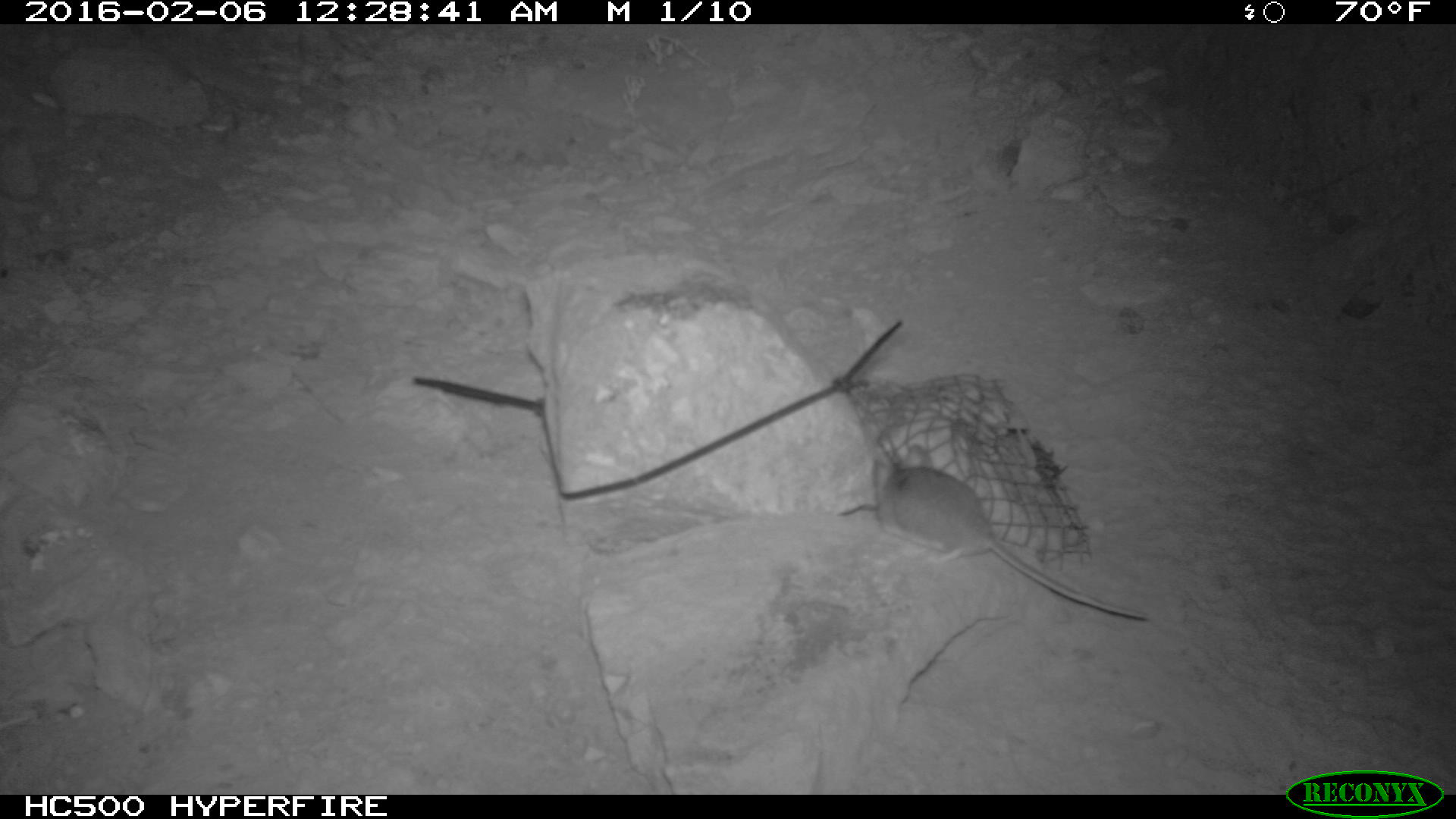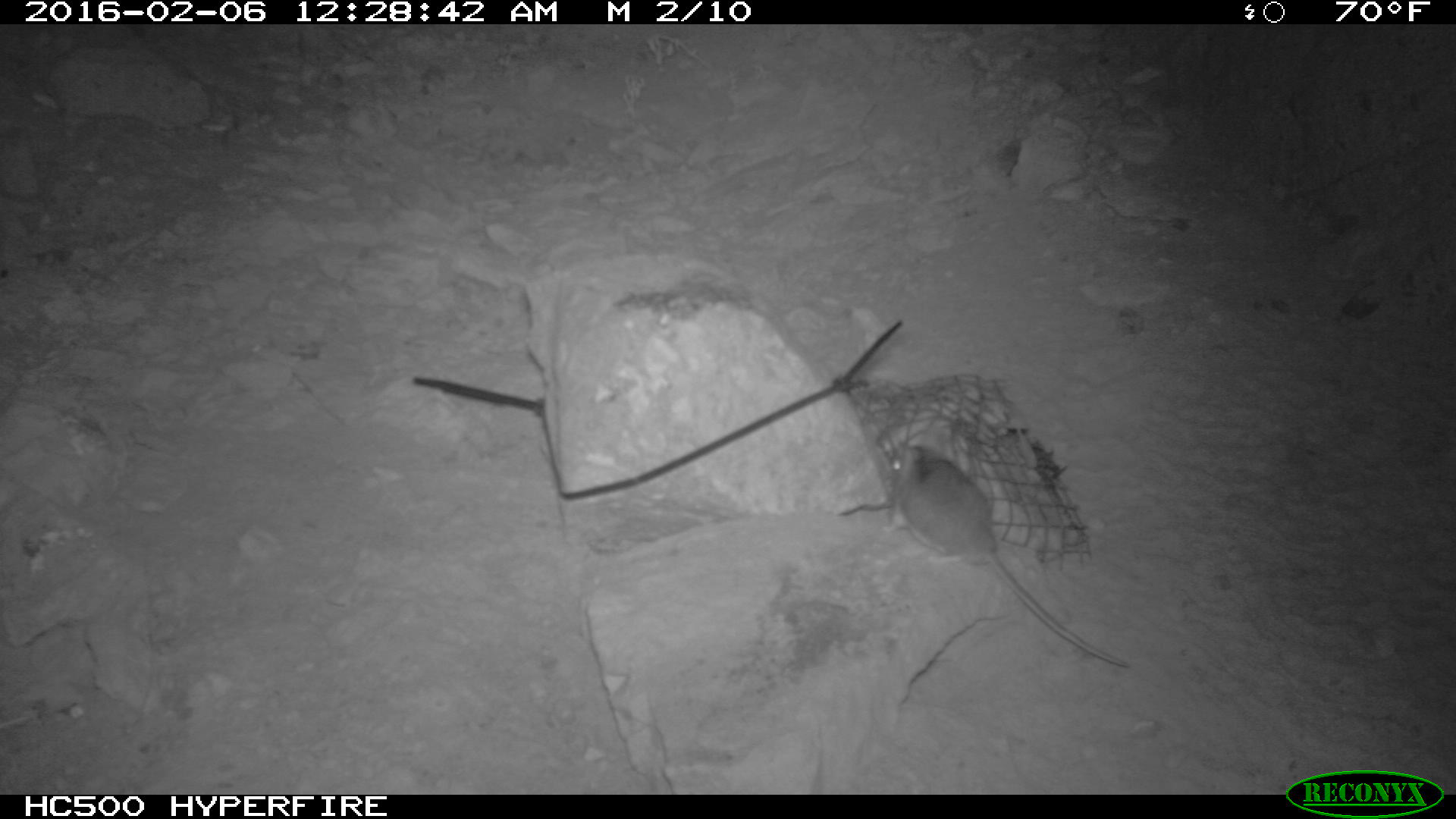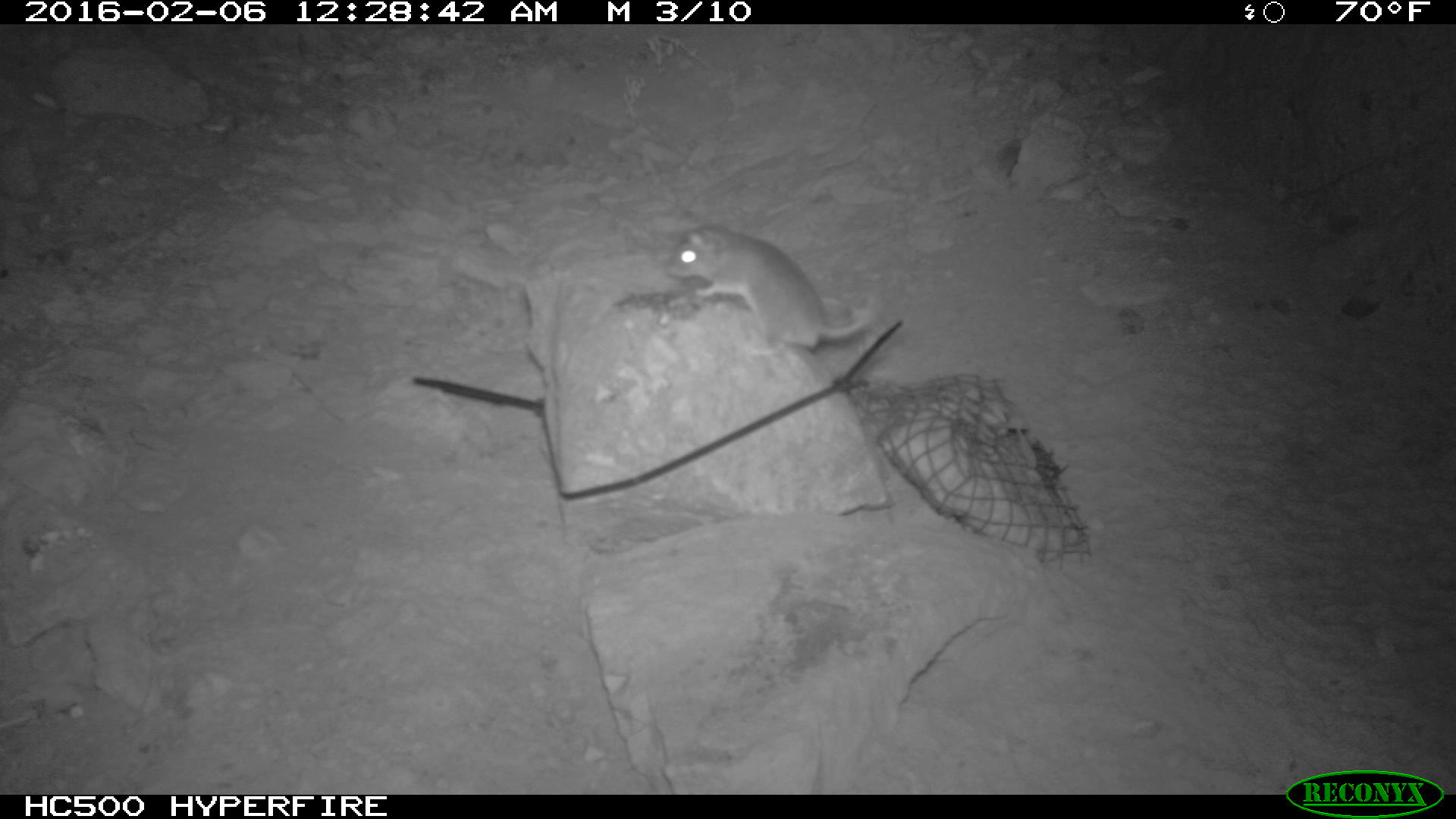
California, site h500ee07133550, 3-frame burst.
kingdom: Animalia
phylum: Chordata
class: Mammalia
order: Rodentia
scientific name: Rodentia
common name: rodent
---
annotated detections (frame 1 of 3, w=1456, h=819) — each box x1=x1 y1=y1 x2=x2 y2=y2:
rodent: x1=862 y1=448 x2=1147 y2=622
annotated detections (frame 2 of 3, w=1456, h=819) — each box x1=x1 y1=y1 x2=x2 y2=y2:
rodent: x1=883 y1=441 x2=1128 y2=665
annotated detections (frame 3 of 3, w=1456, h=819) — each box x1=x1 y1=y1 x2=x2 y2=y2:
rodent: x1=666 y1=211 x2=876 y2=355